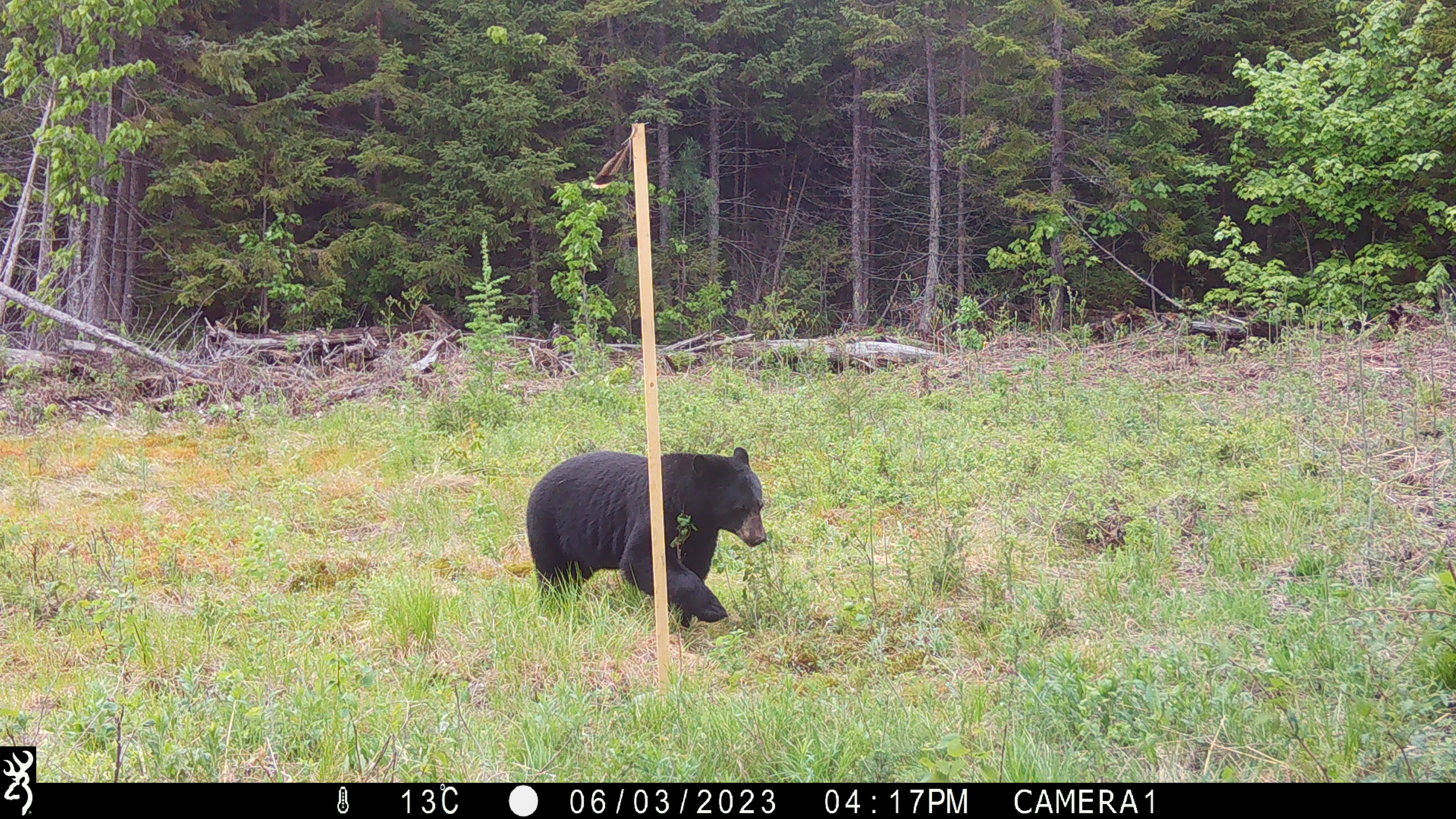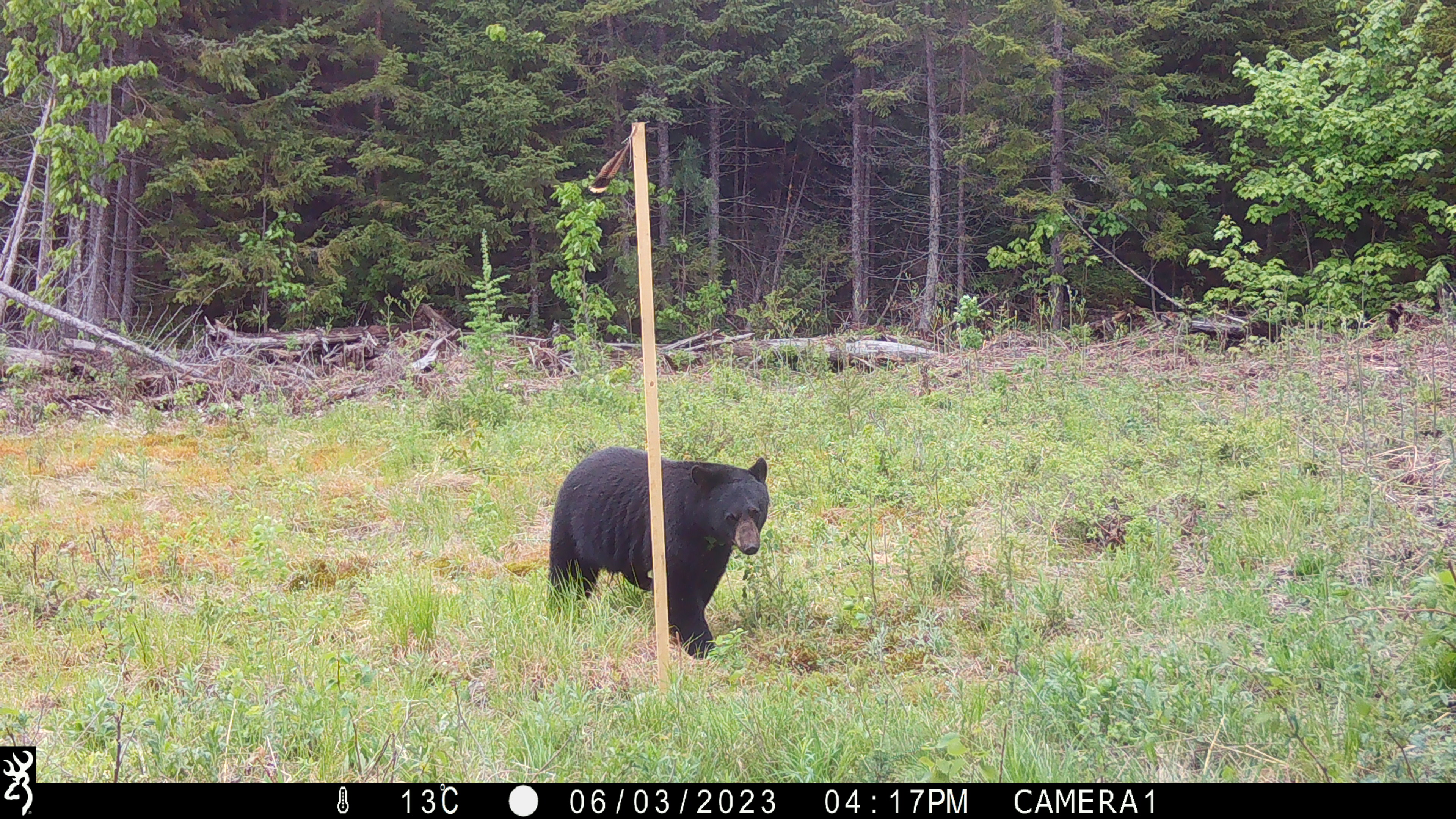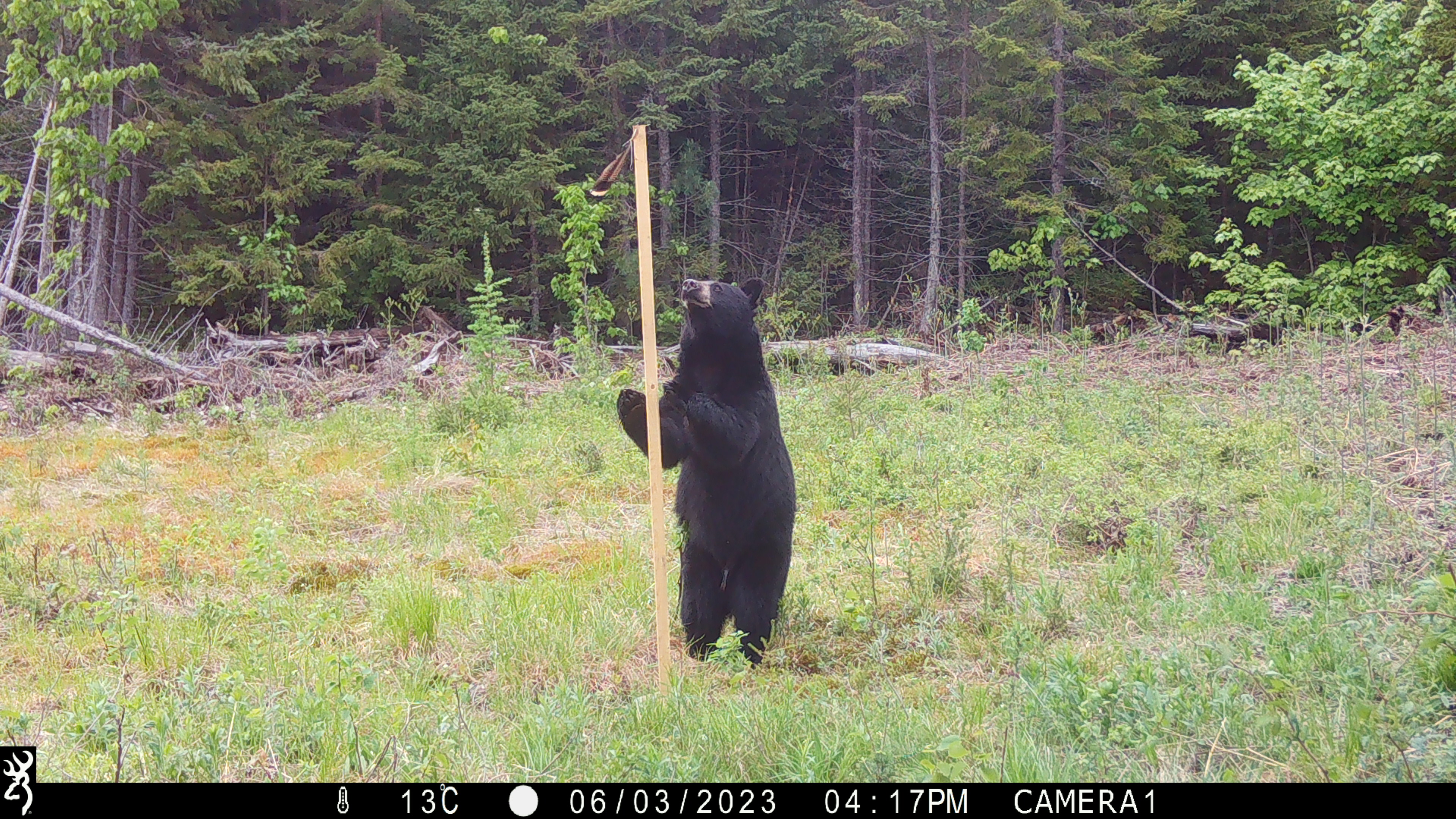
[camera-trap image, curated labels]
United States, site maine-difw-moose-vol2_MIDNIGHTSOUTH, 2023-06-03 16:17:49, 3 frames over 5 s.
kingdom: Animalia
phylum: Chordata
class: Mammalia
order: Carnivora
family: Ursidae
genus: Ursus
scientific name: Ursus americanus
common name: black bear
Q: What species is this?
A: Black bear (Ursus americanus).